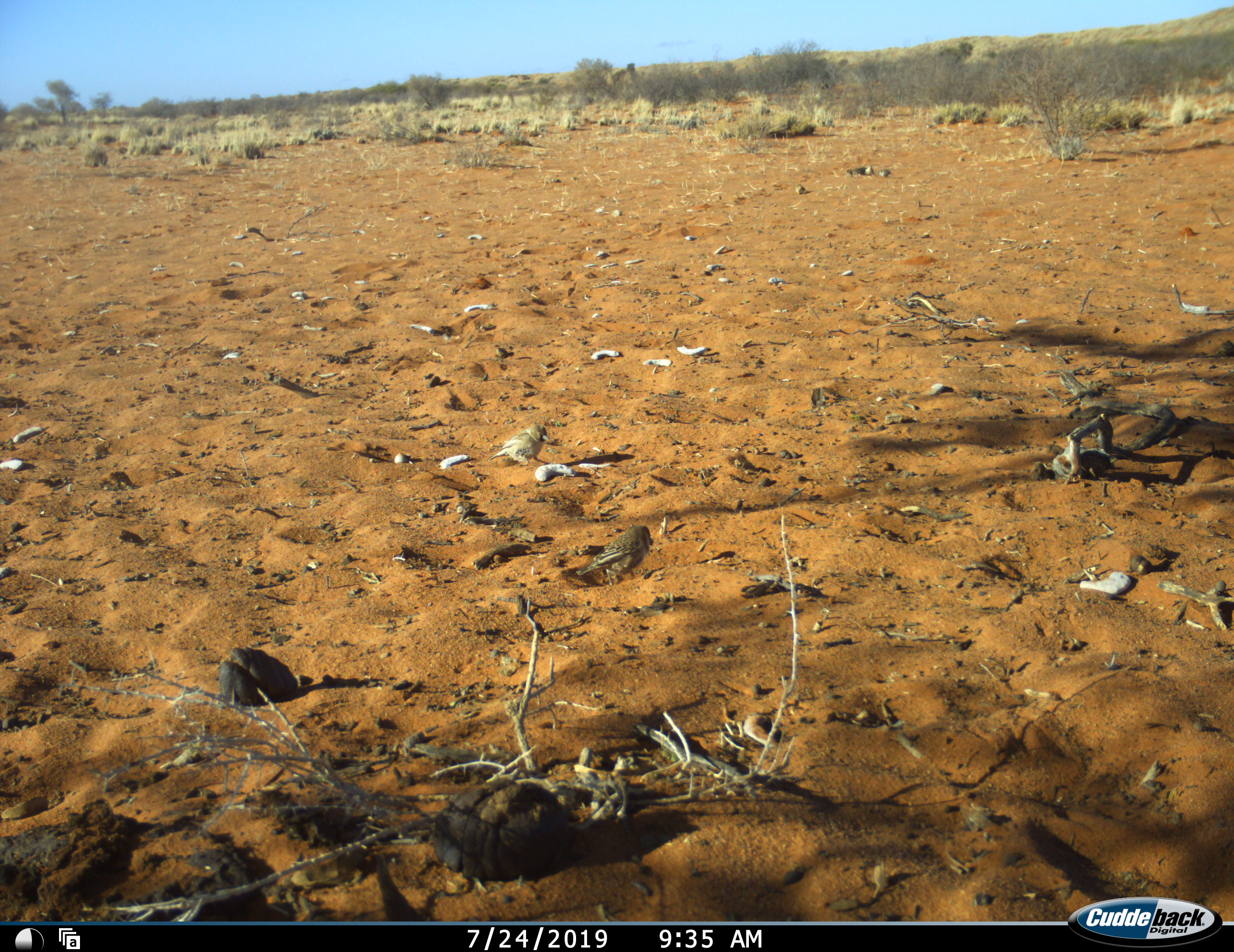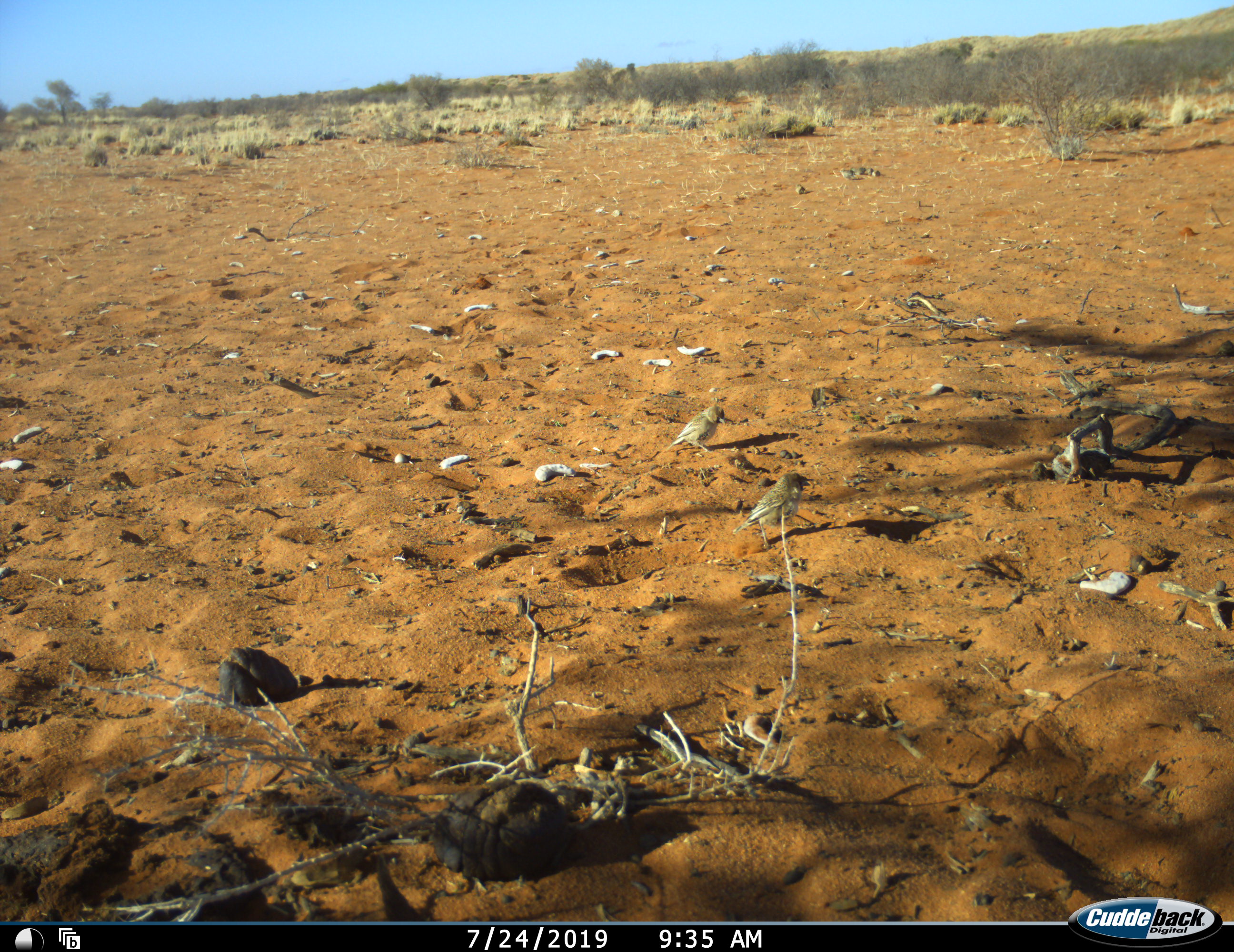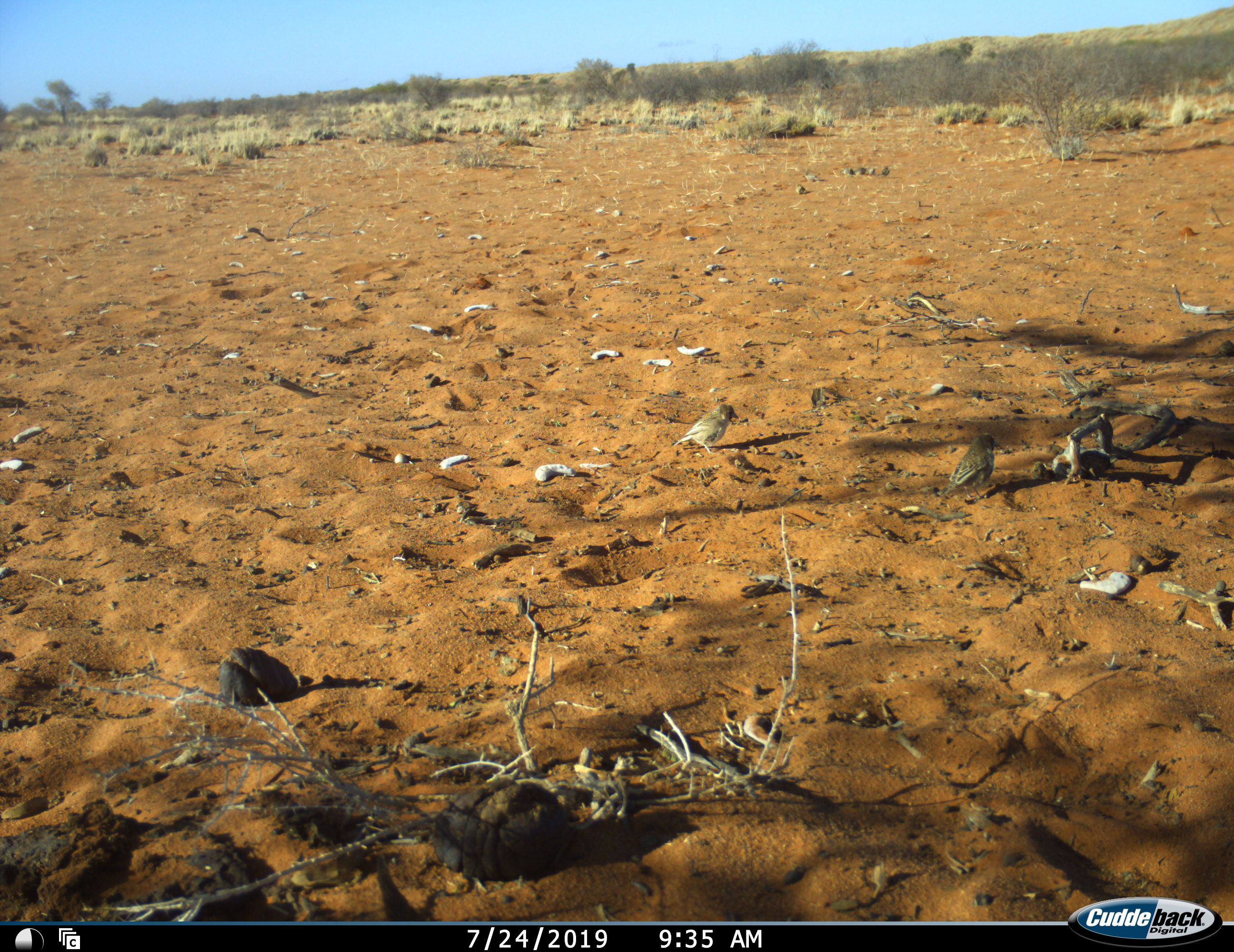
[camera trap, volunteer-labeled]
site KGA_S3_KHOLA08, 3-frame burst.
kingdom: Animalia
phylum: Chordata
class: Aves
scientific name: Aves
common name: bird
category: birdother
Birdother (bird) (Aves), count 2. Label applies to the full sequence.